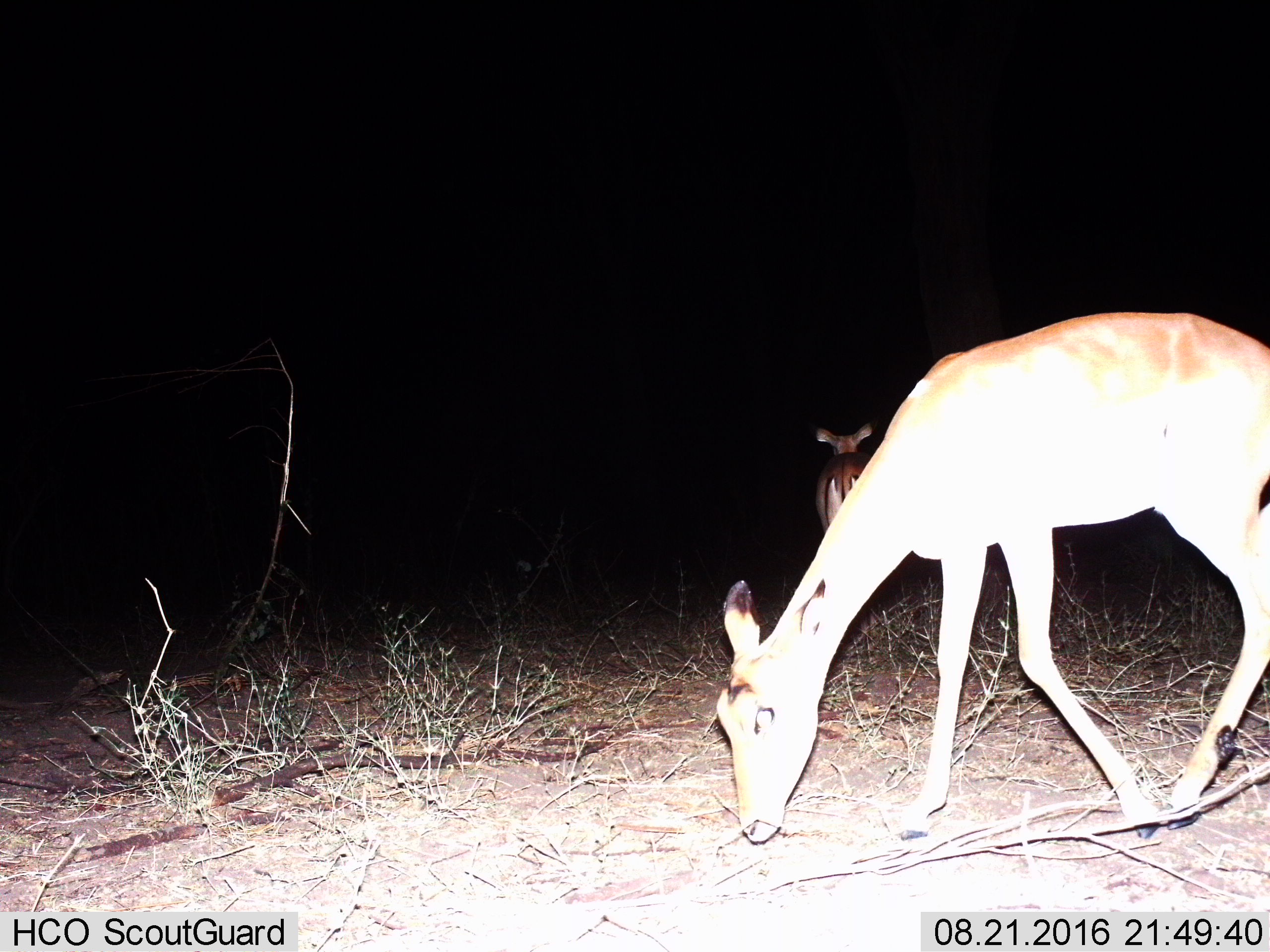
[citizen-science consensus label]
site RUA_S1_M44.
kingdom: Animalia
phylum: Chordata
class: Mammalia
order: Artiodactyla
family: Bovidae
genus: Aepyceros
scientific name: Aepyceros melampus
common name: impala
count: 2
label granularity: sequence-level